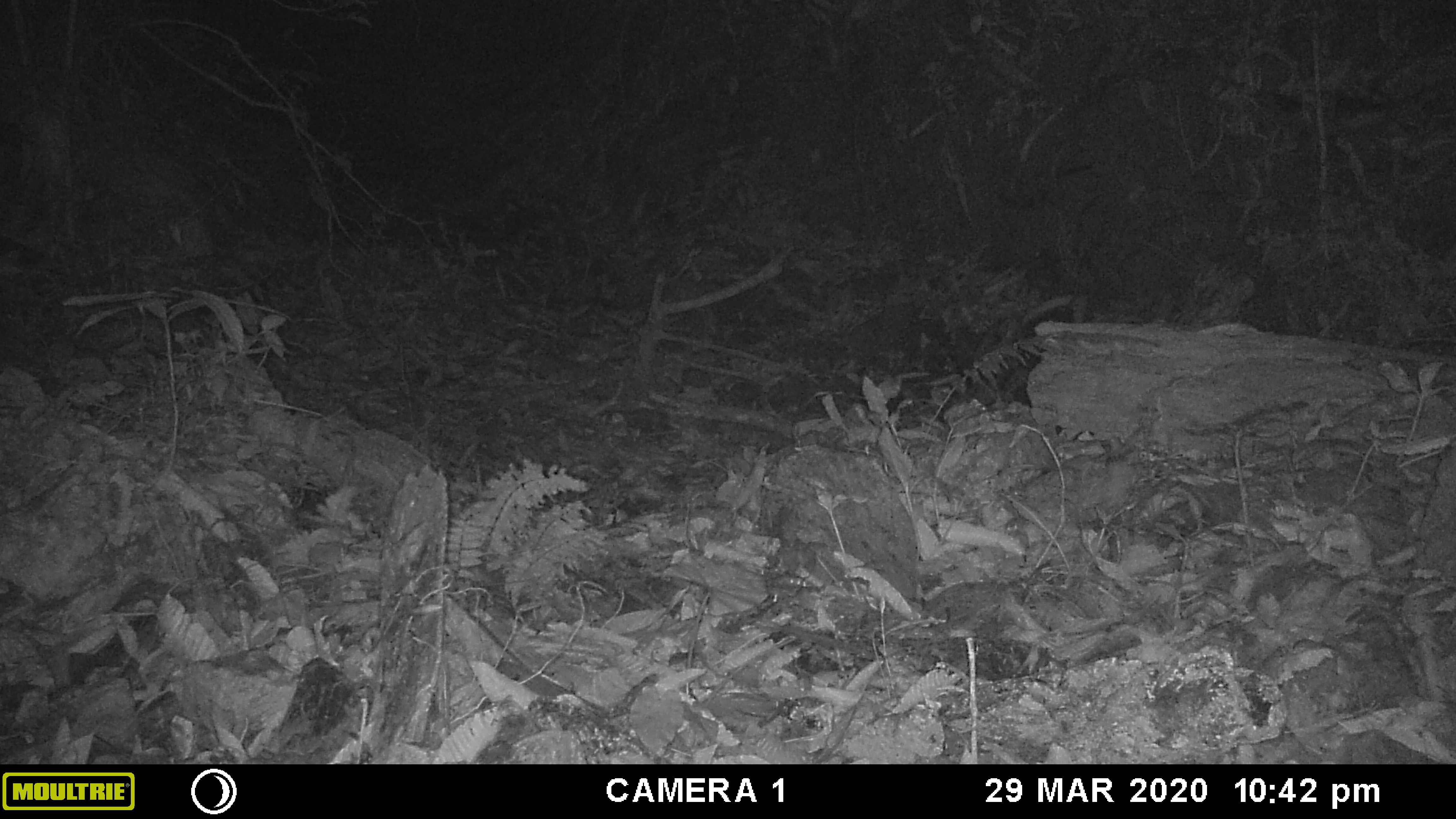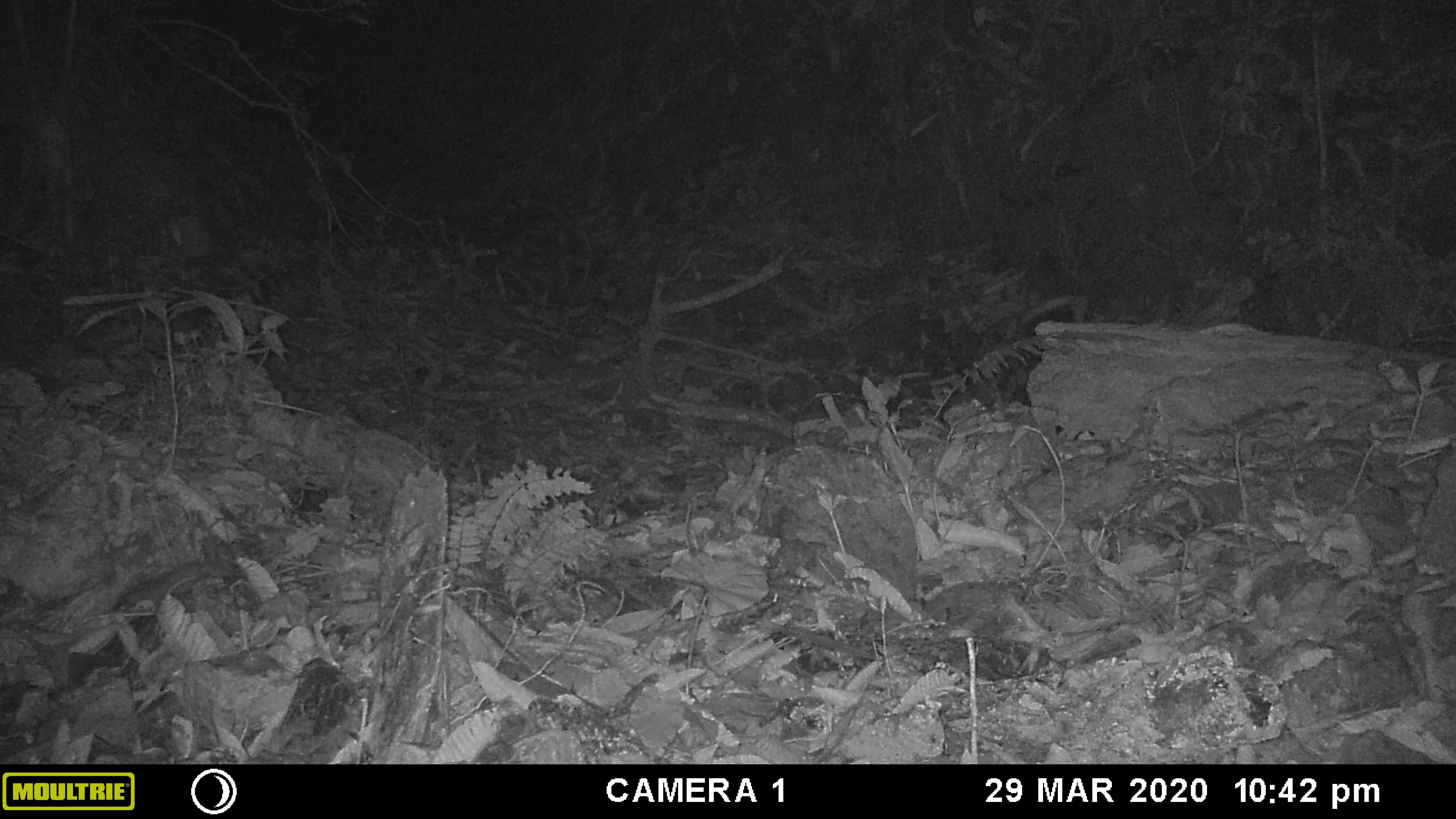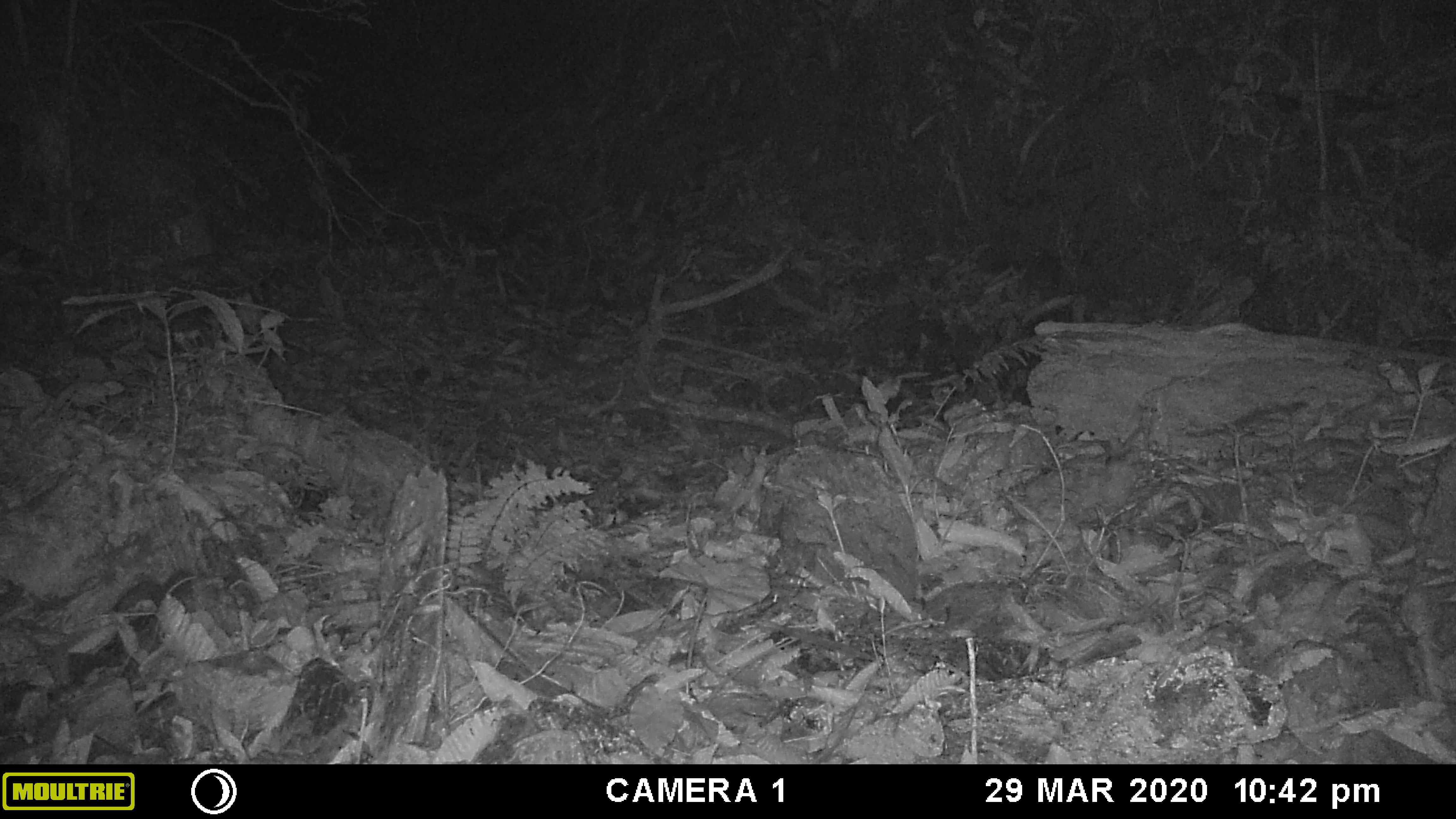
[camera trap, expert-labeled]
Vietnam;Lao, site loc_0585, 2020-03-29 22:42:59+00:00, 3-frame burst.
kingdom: Animalia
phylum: Chordata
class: Mammalia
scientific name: Mammalia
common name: mammal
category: unidentified small mammal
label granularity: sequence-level